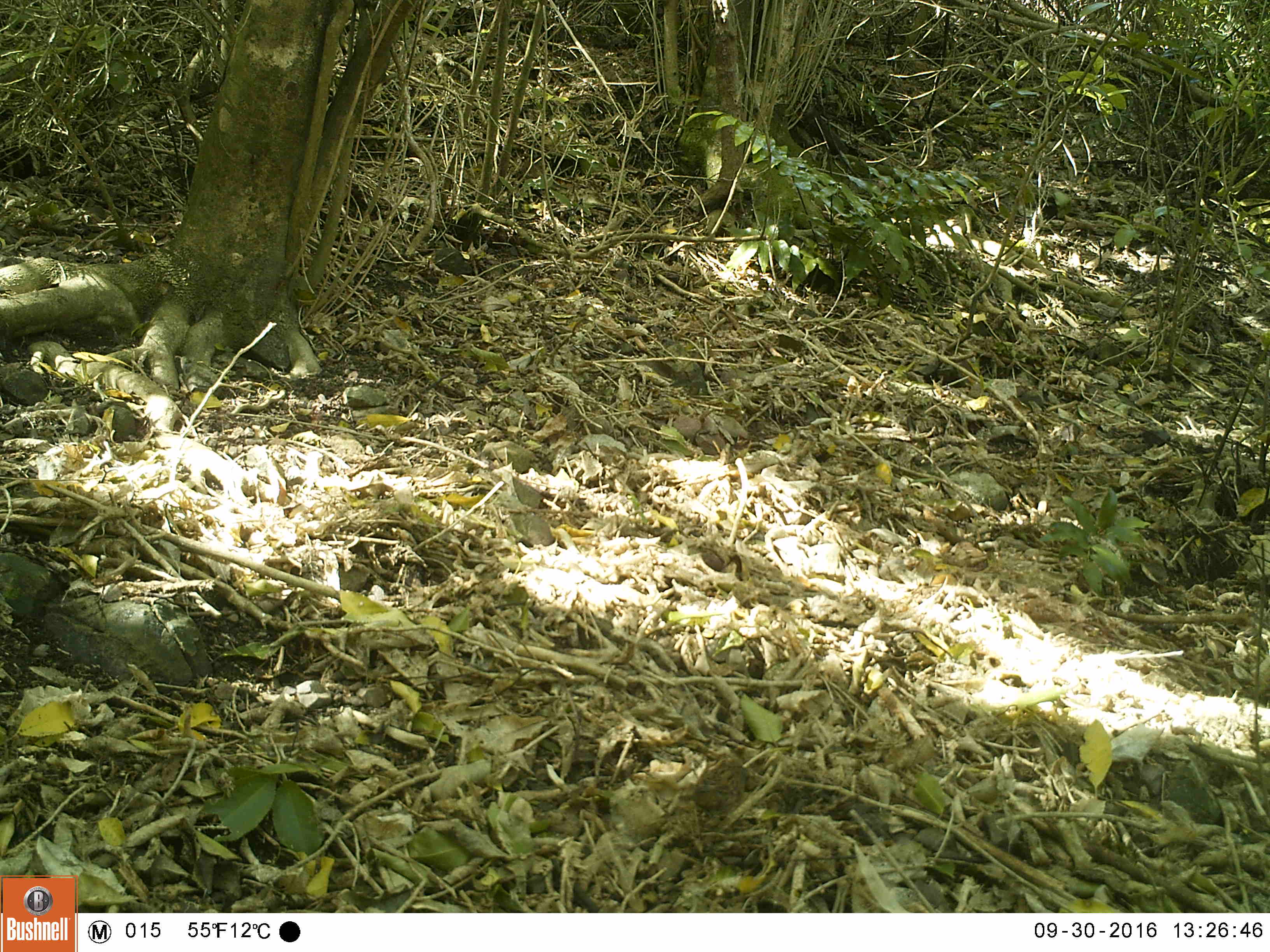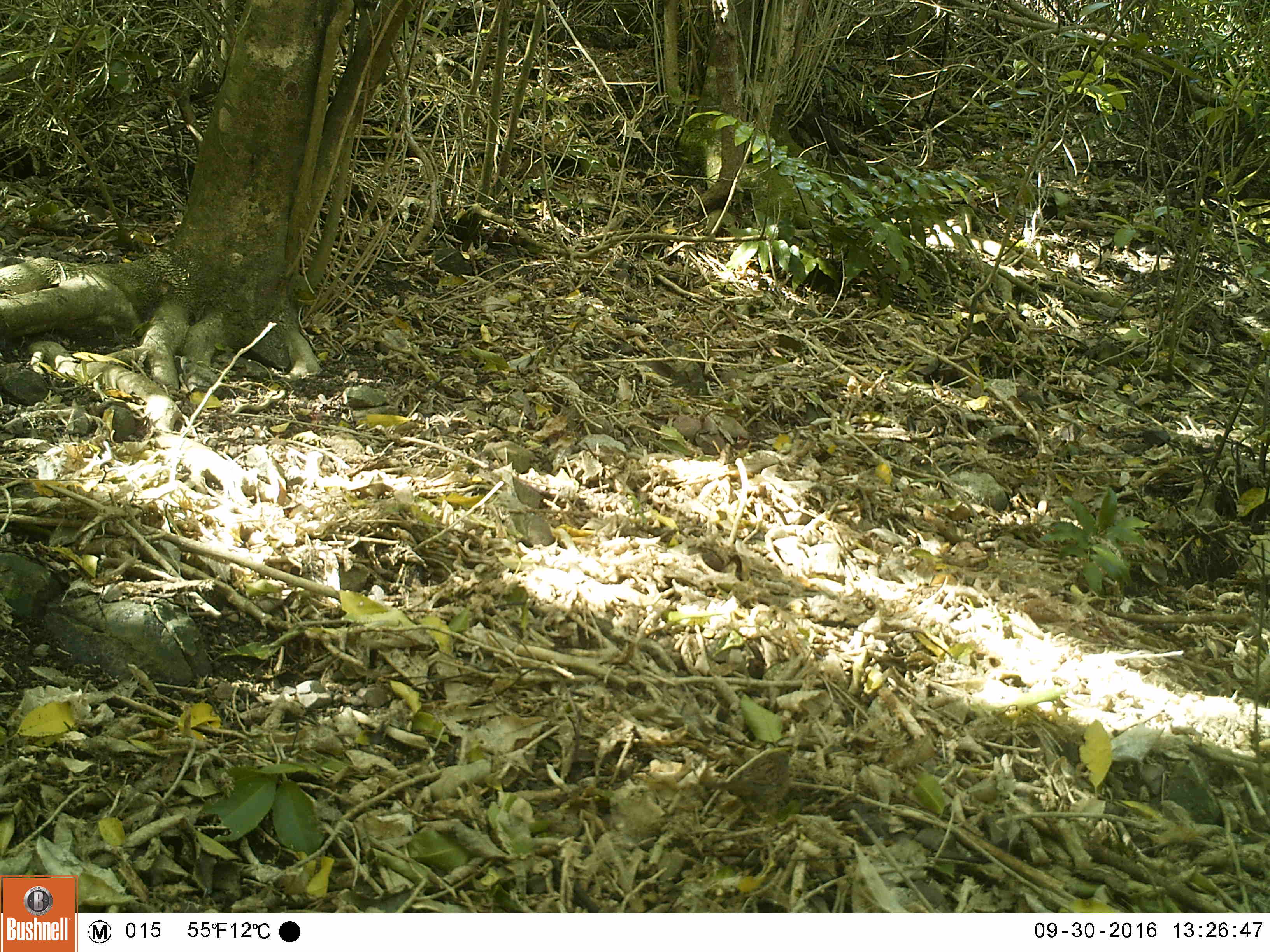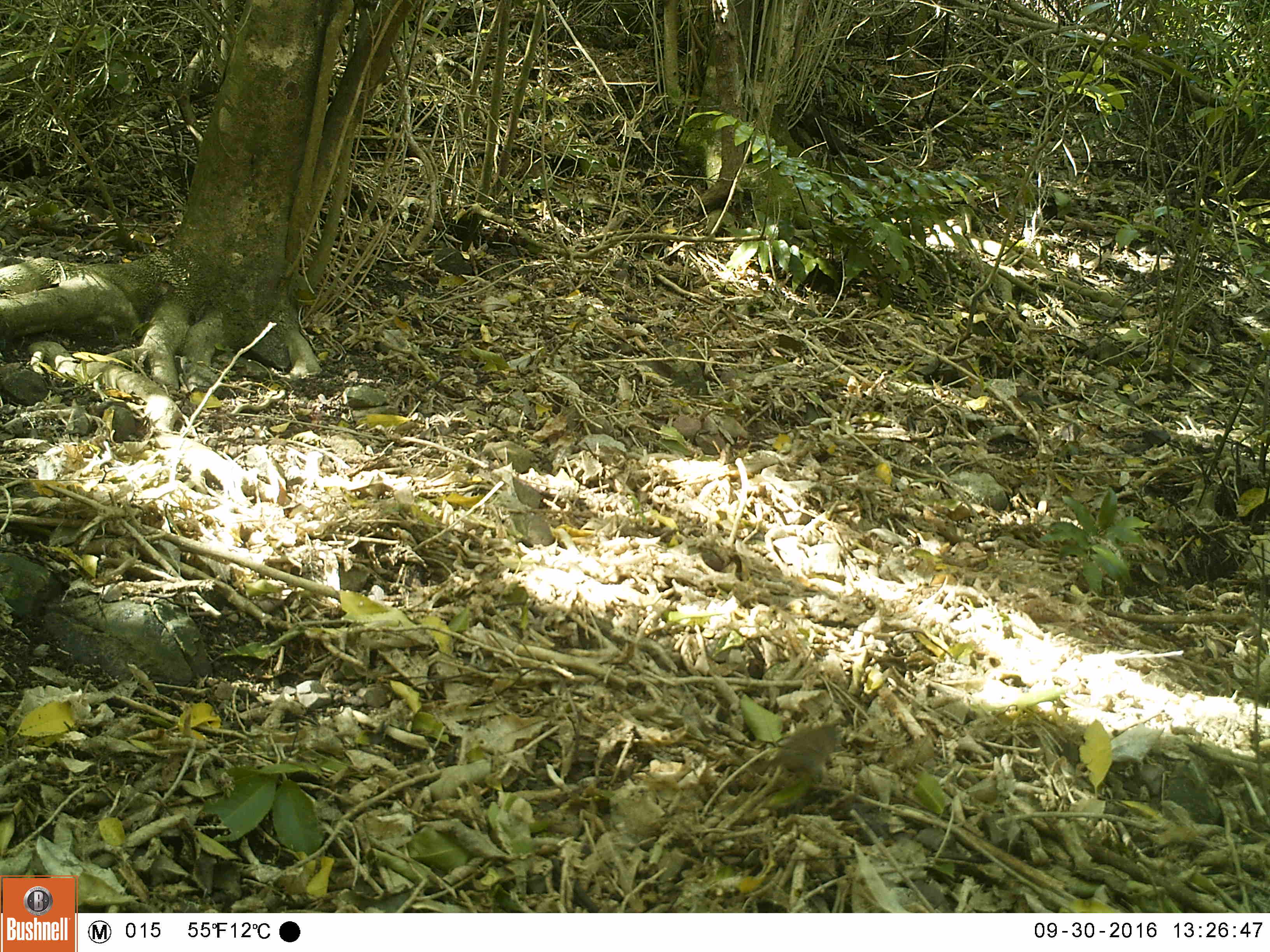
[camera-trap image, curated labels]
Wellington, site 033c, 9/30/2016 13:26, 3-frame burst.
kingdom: Animalia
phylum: Chordata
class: Aves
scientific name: Aves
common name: bird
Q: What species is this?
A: Bird (Aves).